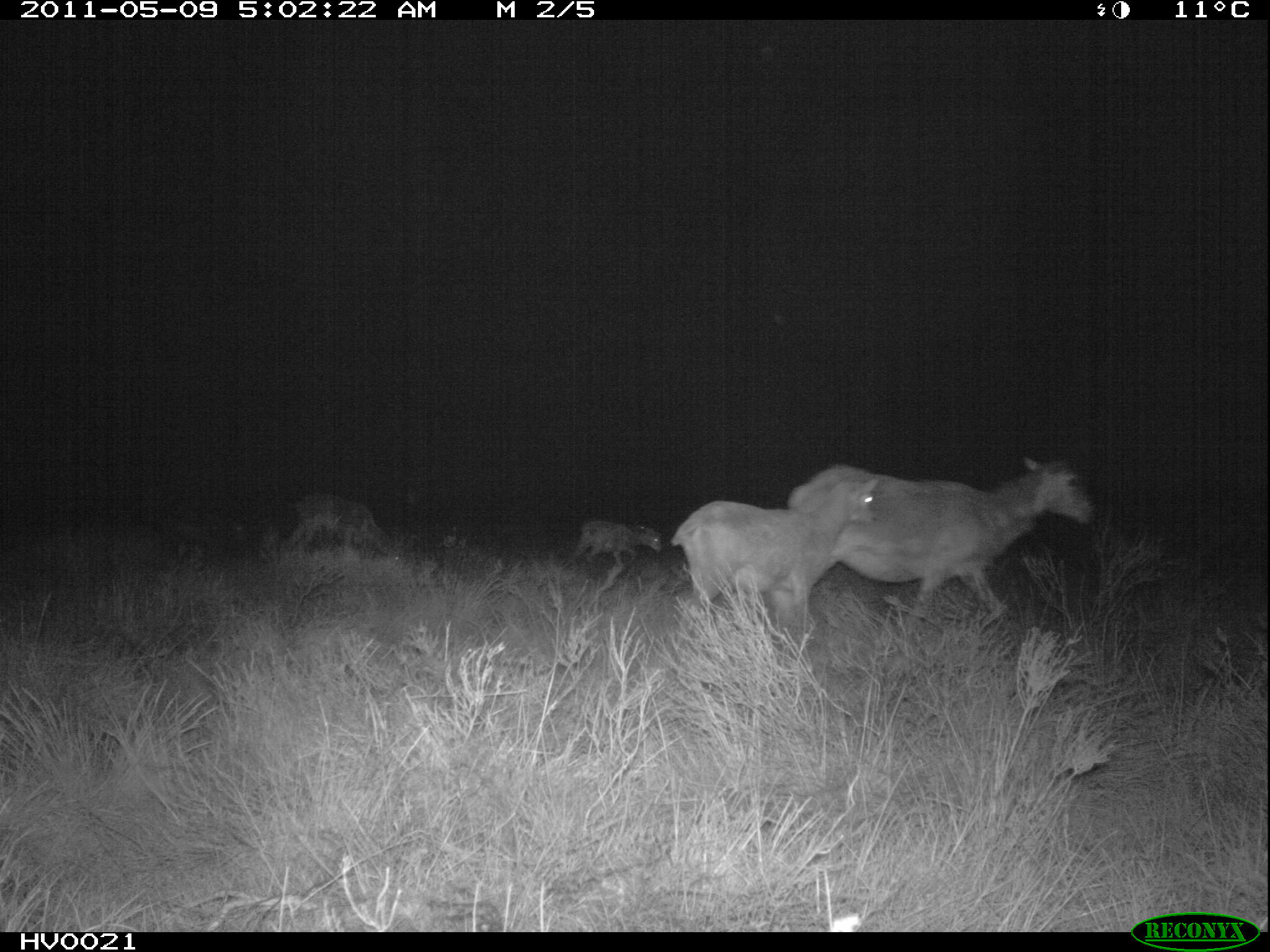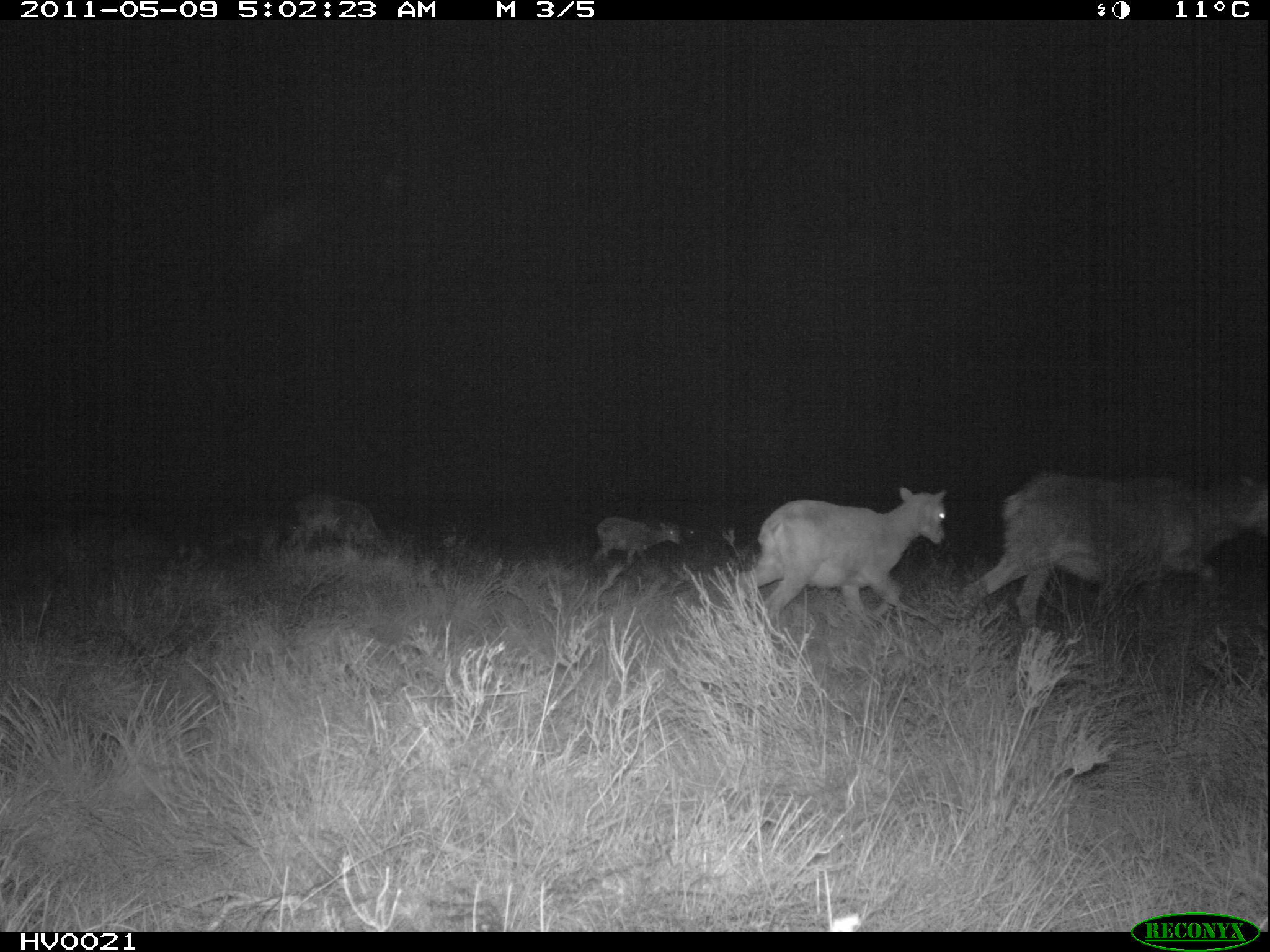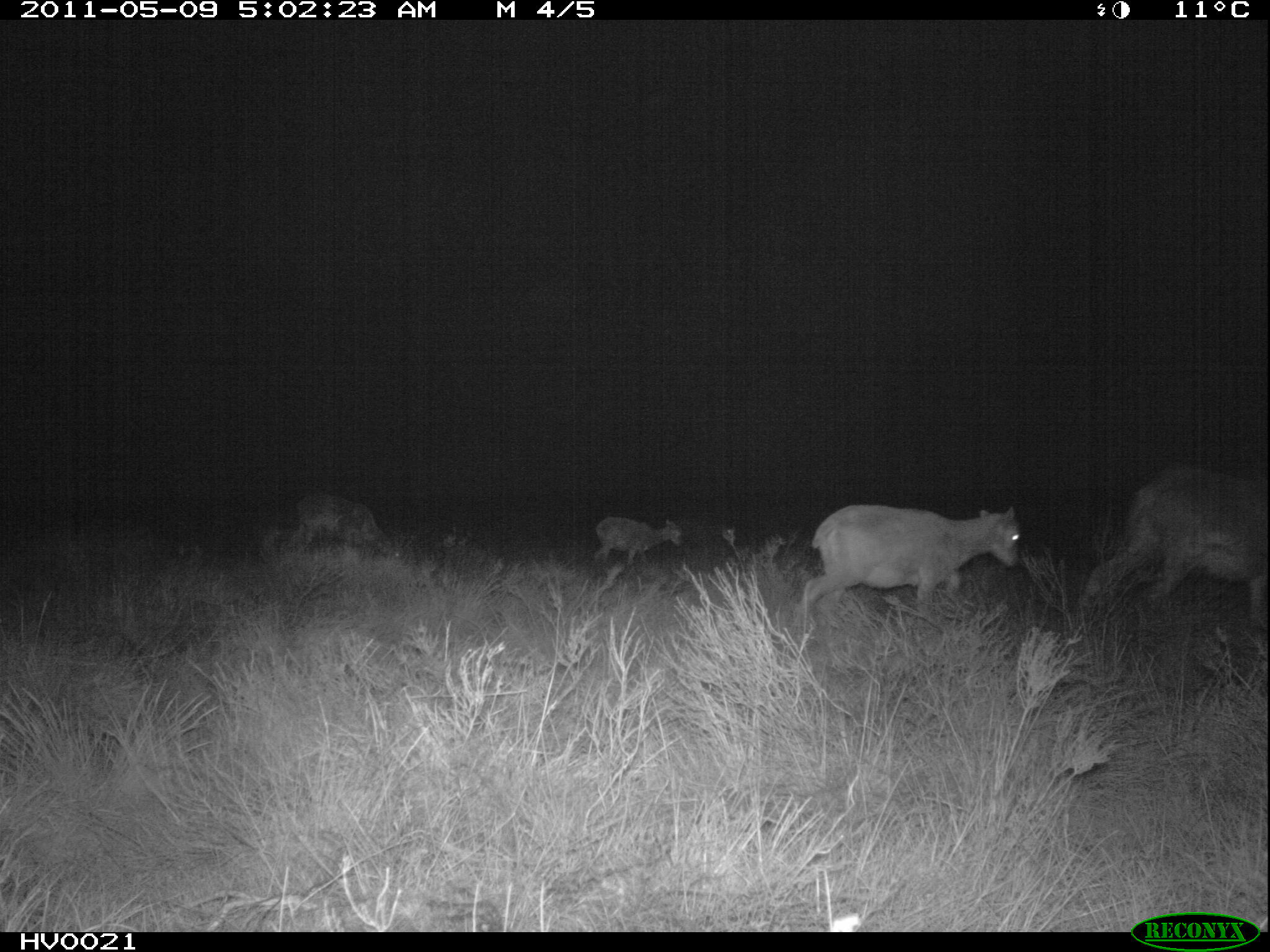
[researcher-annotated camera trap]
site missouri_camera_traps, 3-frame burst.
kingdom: Animalia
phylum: Chordata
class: Mammalia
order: Artiodactyla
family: Bovidae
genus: Ovis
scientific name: Ovis ammon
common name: mouflon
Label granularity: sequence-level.